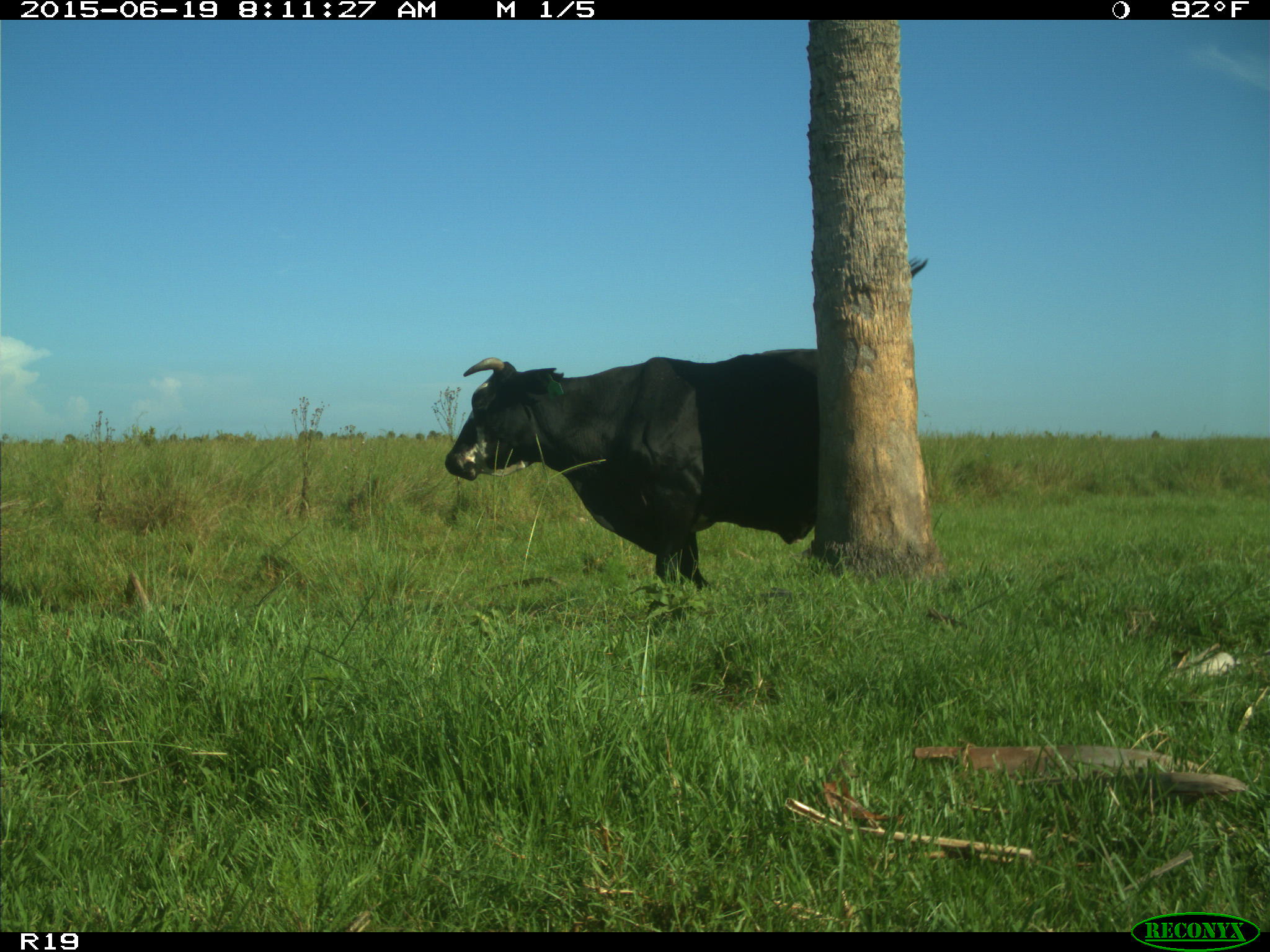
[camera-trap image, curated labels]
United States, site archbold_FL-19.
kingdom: Animalia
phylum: Chordata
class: Mammalia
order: Artiodactyla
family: Bovidae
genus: Bos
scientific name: Bos taurus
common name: domestic cow